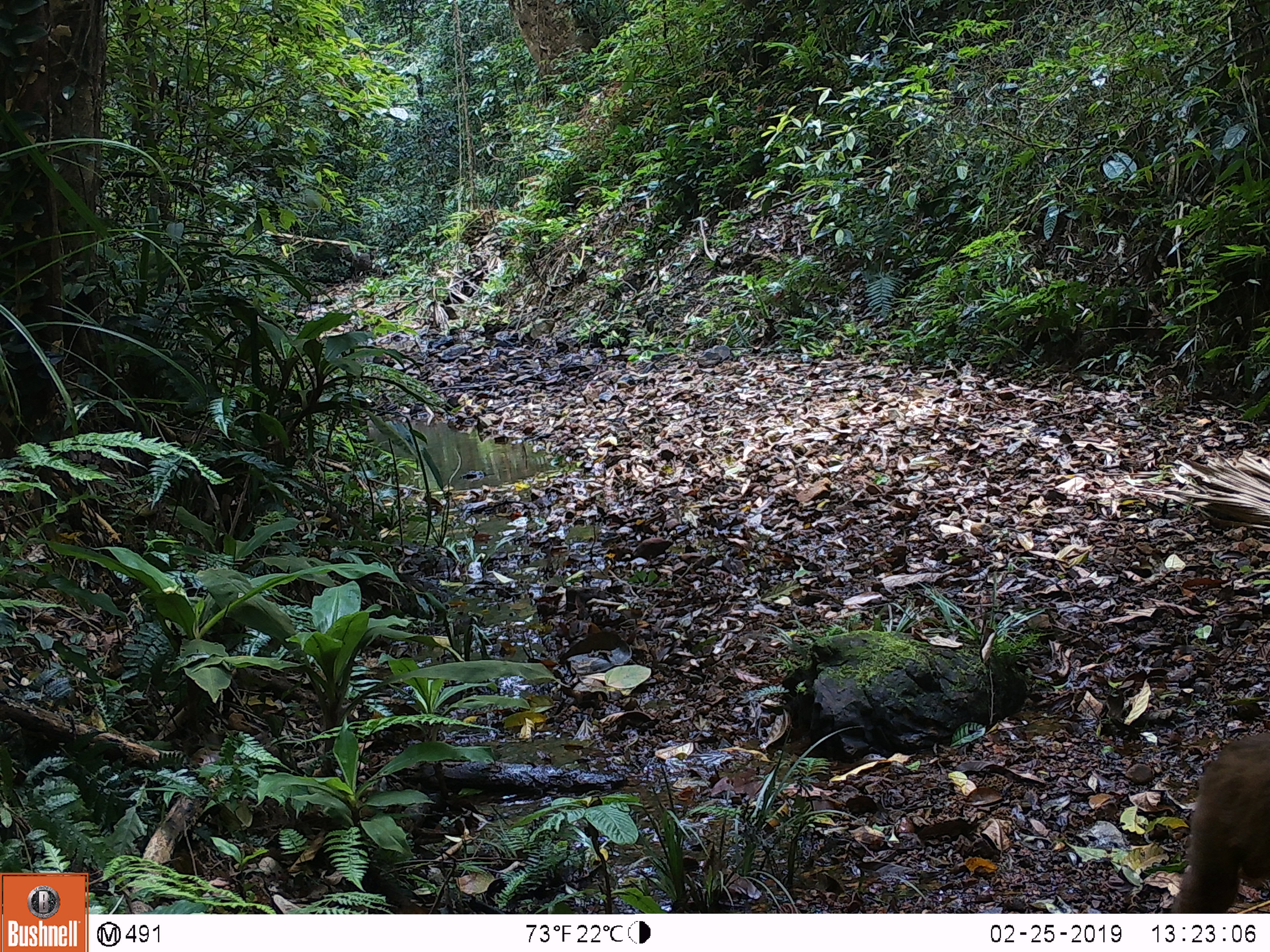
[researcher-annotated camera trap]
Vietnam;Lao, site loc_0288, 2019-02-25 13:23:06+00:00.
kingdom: Animalia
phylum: Chordata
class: Mammalia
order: Primates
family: Cercopithecidae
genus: Macaca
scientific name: Macaca arctoides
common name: stump-tailed macaque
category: stump tailed macaque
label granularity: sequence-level